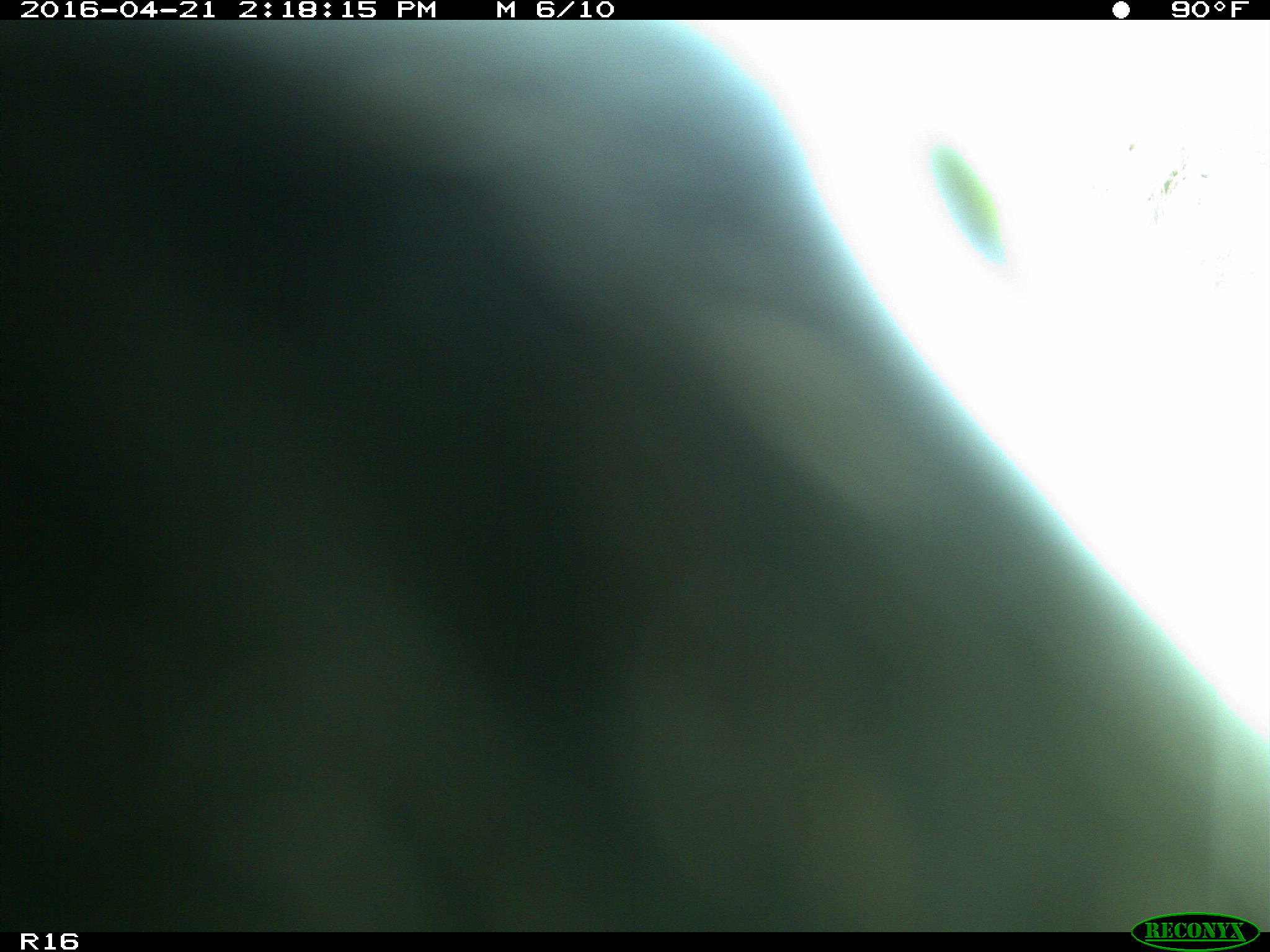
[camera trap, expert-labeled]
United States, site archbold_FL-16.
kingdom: Animalia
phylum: Chordata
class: Mammalia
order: Artiodactyla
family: Bovidae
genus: Bos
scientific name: Bos taurus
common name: domestic cow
Bos taurus (domestic cow).